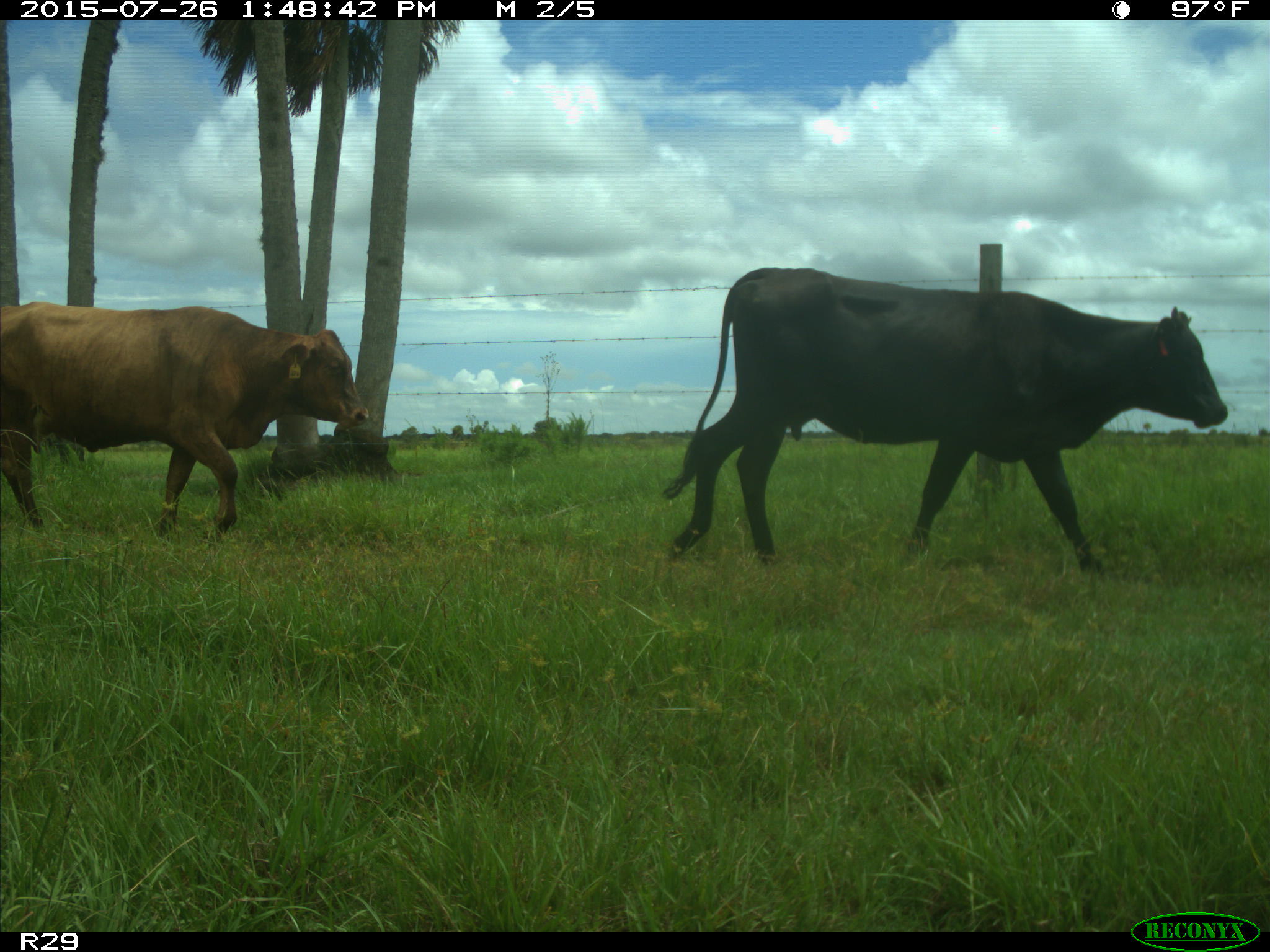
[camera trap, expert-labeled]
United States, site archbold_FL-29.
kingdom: Animalia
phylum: Chordata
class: Mammalia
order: Artiodactyla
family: Bovidae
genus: Bos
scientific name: Bos taurus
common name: domestic cow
Bos taurus (domestic cow).